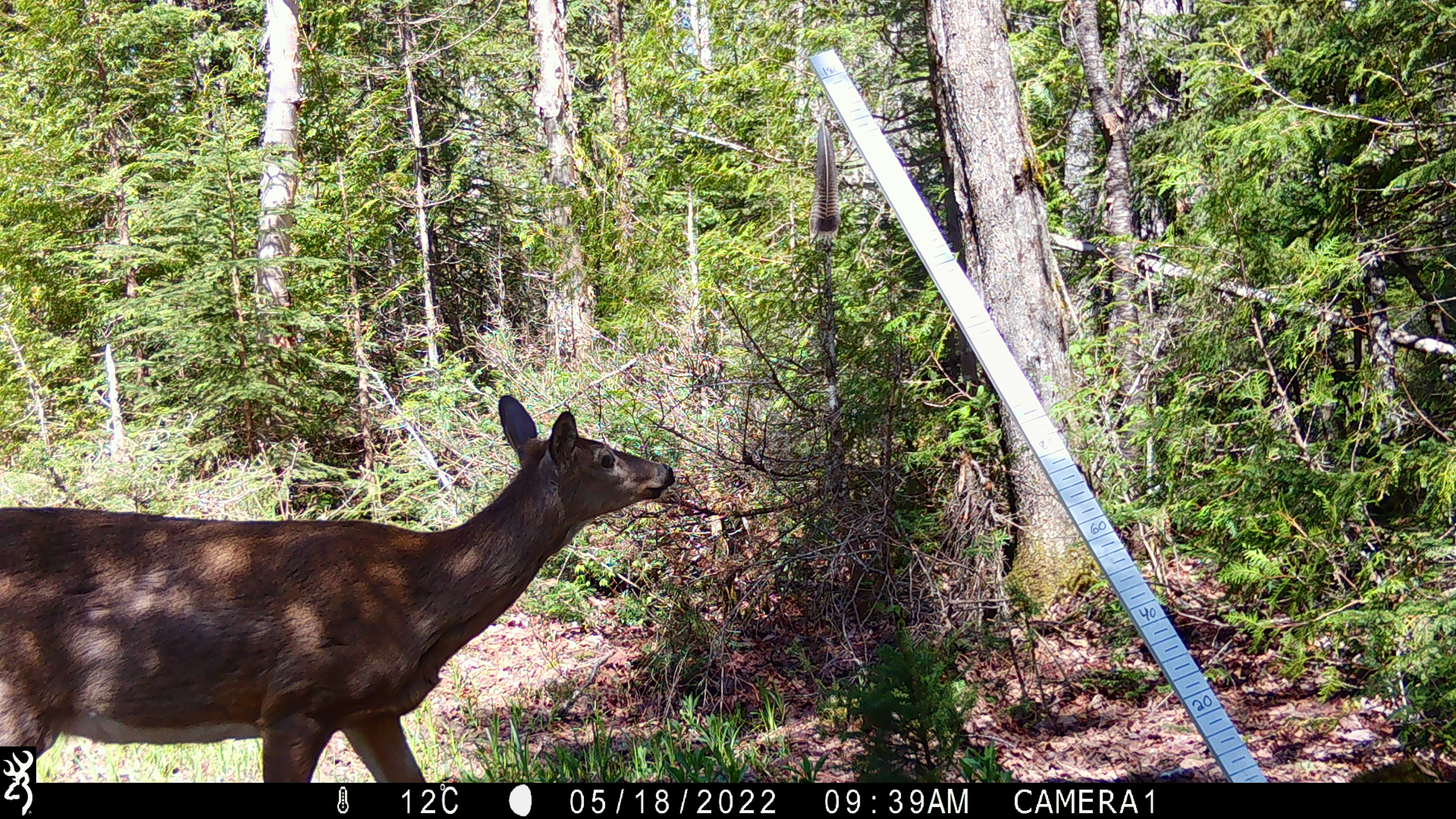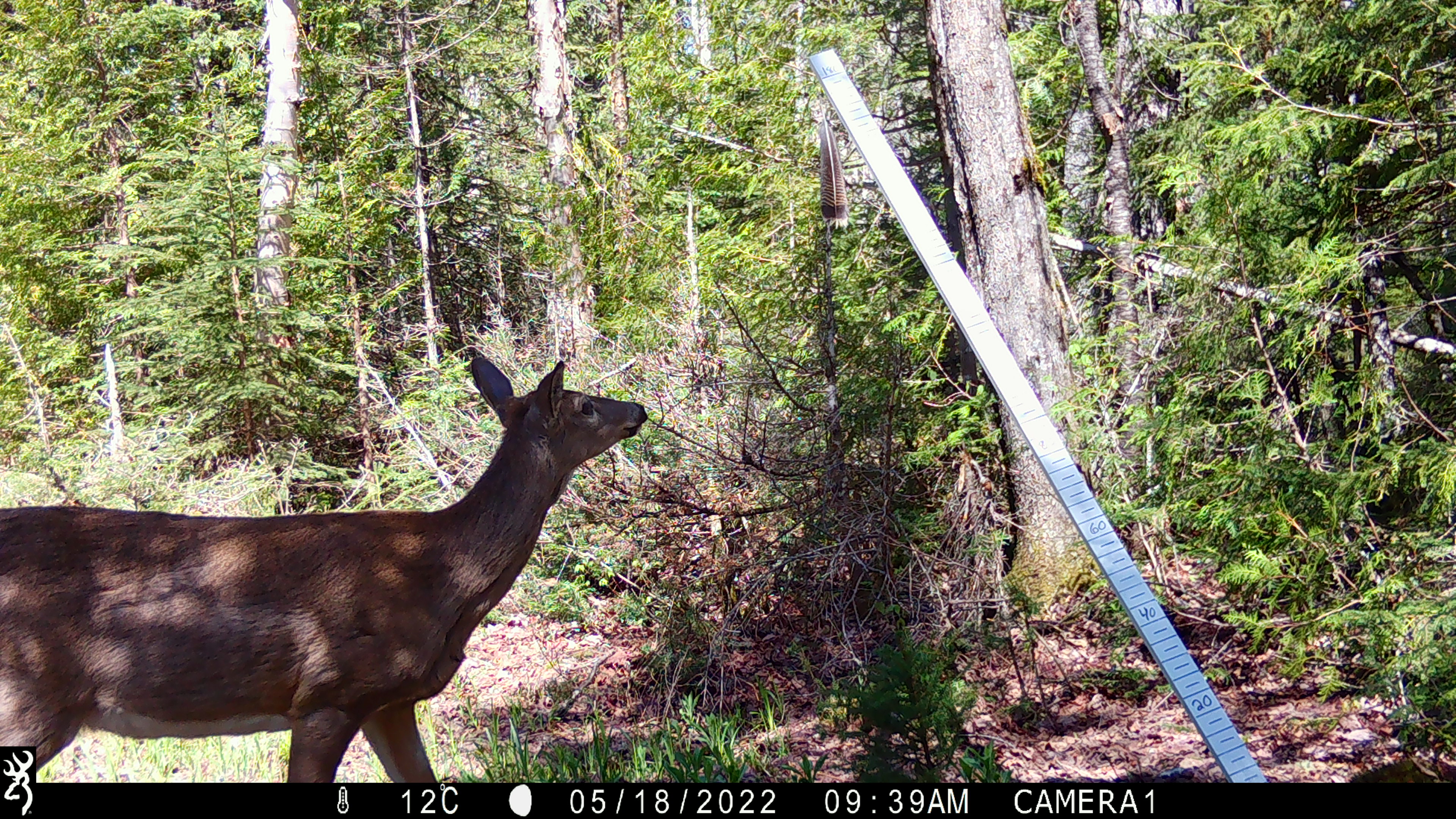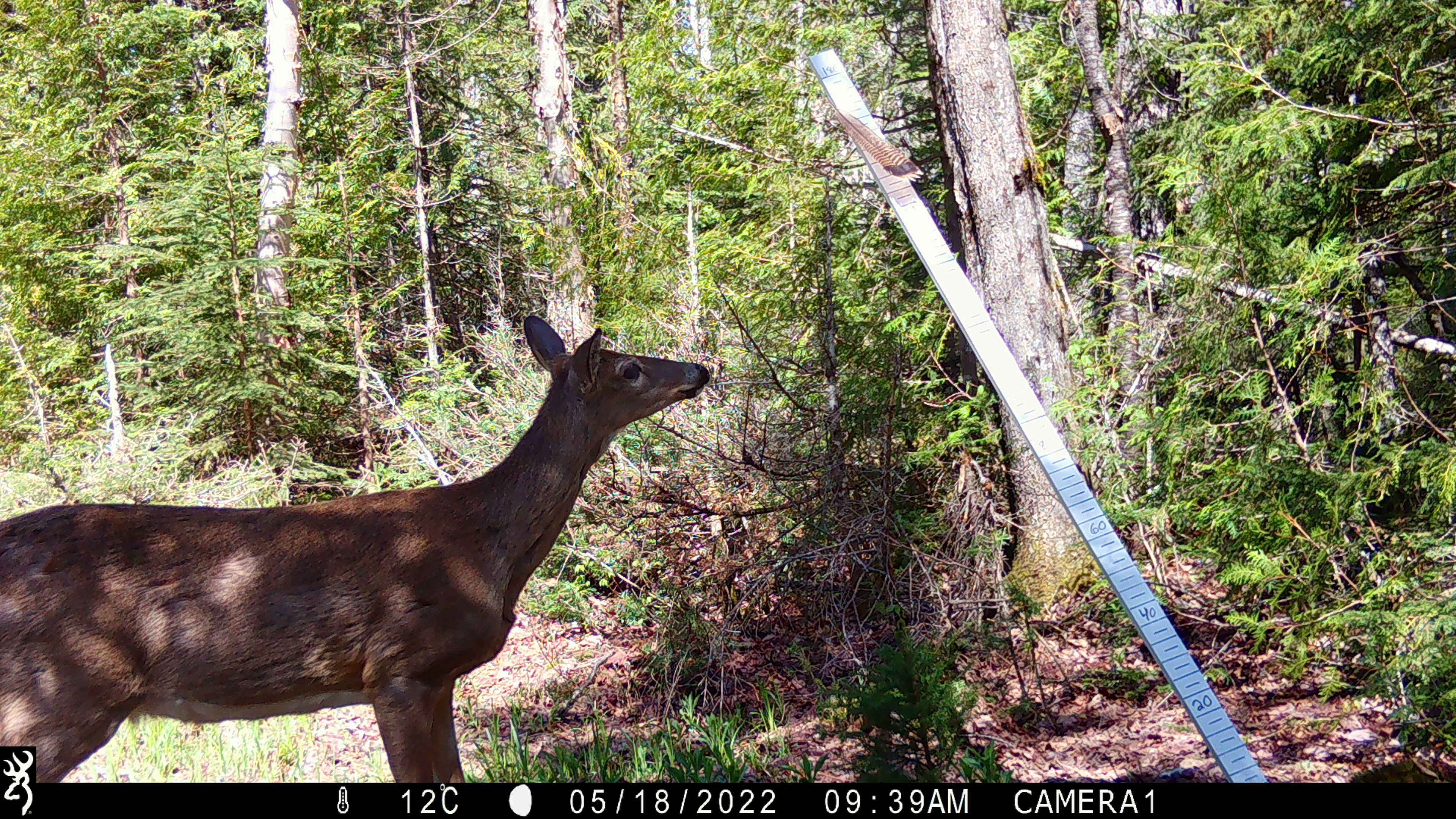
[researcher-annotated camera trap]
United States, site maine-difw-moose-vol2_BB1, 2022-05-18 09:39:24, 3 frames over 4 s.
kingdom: Animalia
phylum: Chordata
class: Mammalia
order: Artiodactyla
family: Cervidae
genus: Odocoileus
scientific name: Odocoileus virginianus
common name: white-tailed deer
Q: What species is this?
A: White-tailed deer (Odocoileus virginianus).